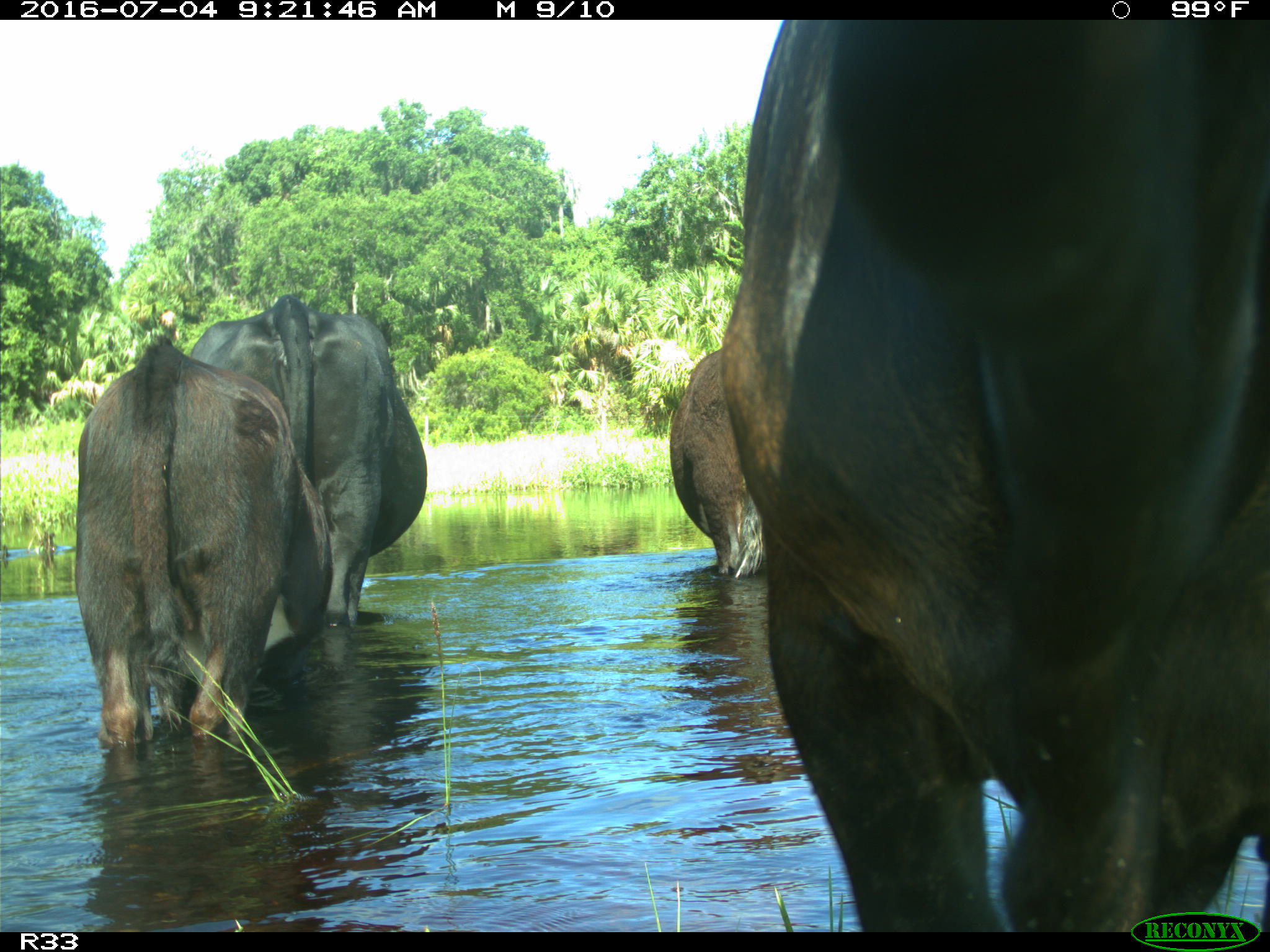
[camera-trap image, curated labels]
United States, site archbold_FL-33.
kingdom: Animalia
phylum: Chordata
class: Mammalia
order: Artiodactyla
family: Bovidae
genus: Bos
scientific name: Bos taurus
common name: domestic cow